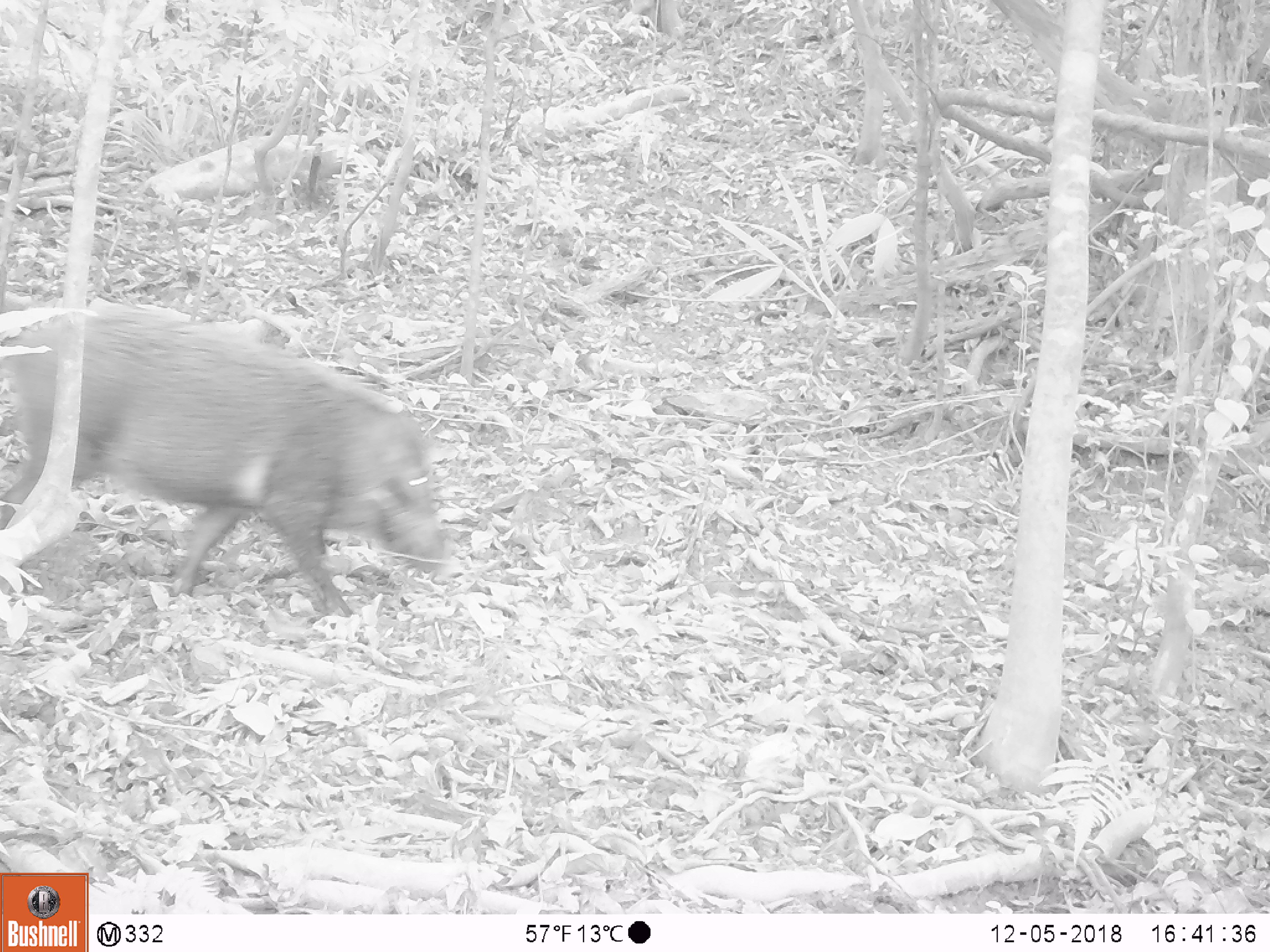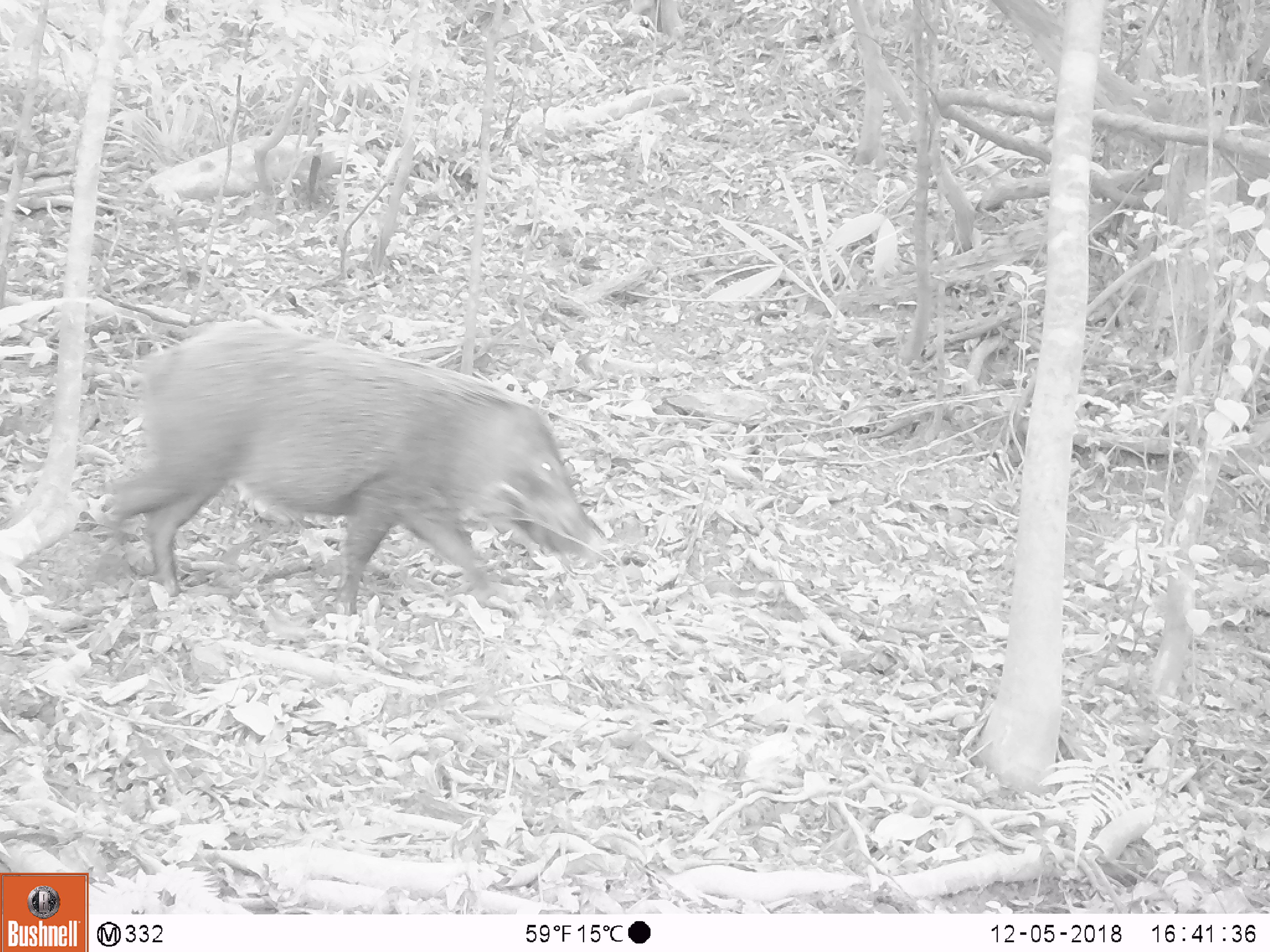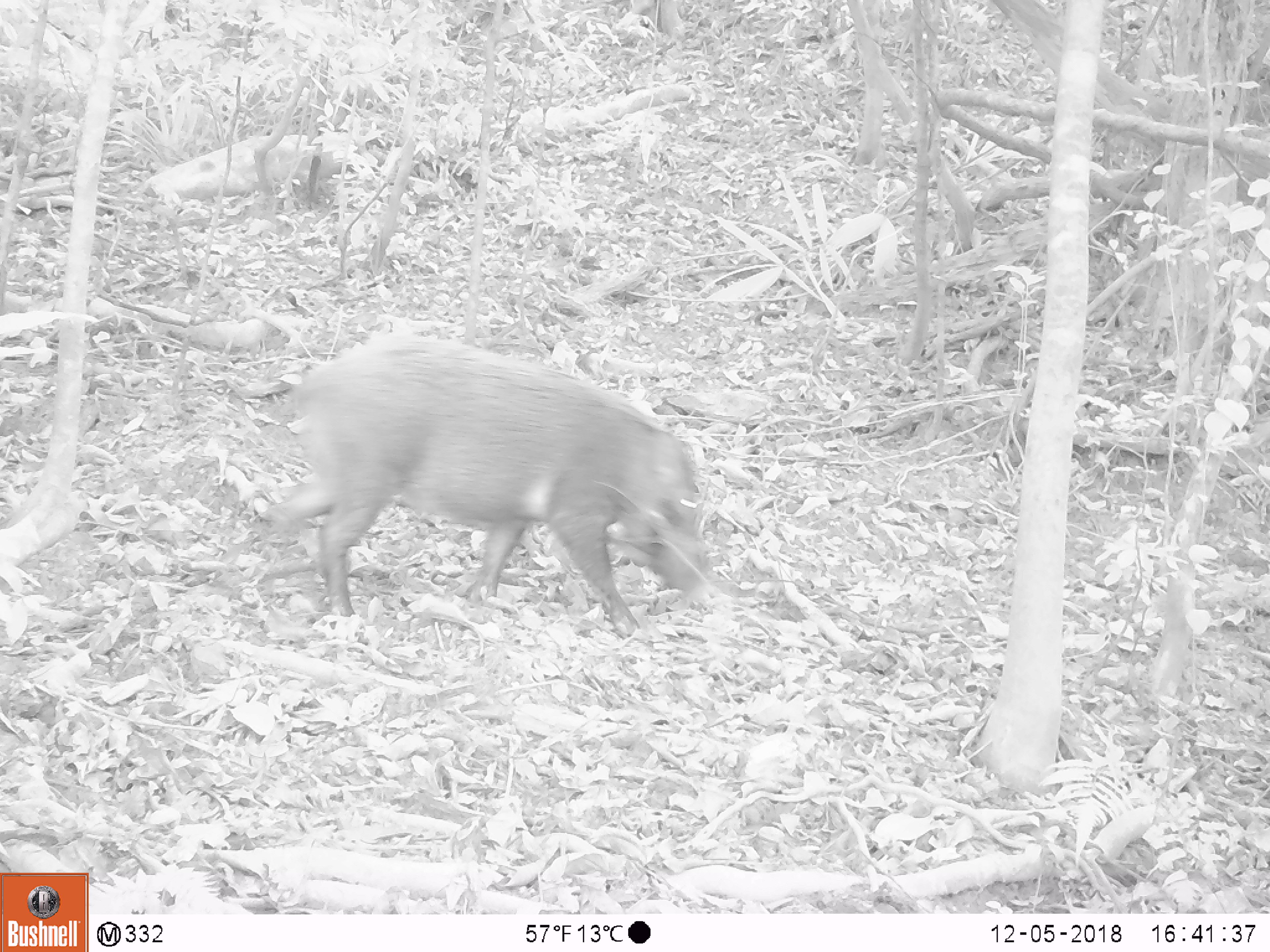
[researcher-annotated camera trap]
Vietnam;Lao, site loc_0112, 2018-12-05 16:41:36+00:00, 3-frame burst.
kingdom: Animalia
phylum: Chordata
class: Mammalia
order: Artiodactyla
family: Suidae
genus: Sus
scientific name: Sus scrofa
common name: eurasian wild pig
Eurasian wild pig (Sus scrofa). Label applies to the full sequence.